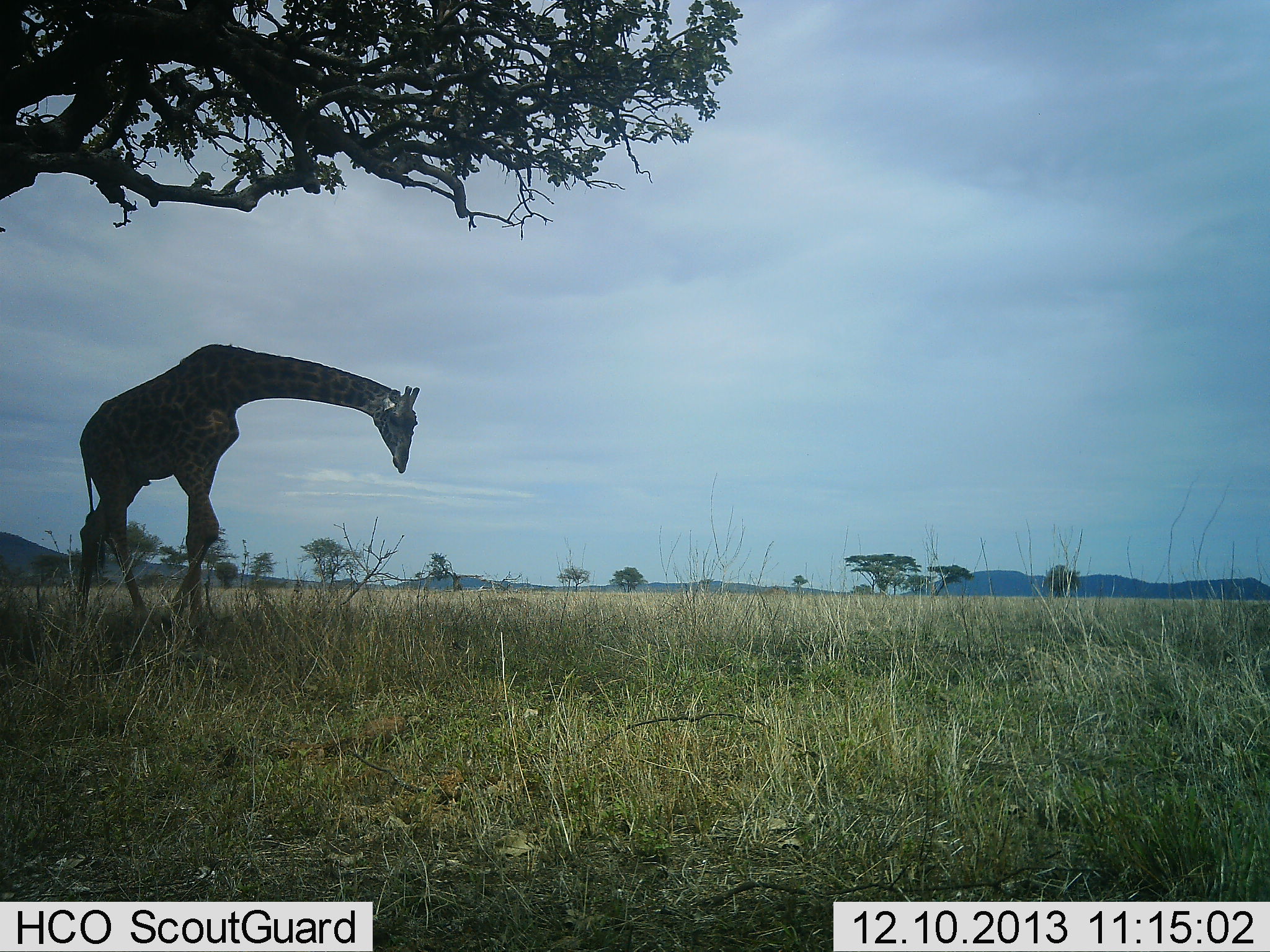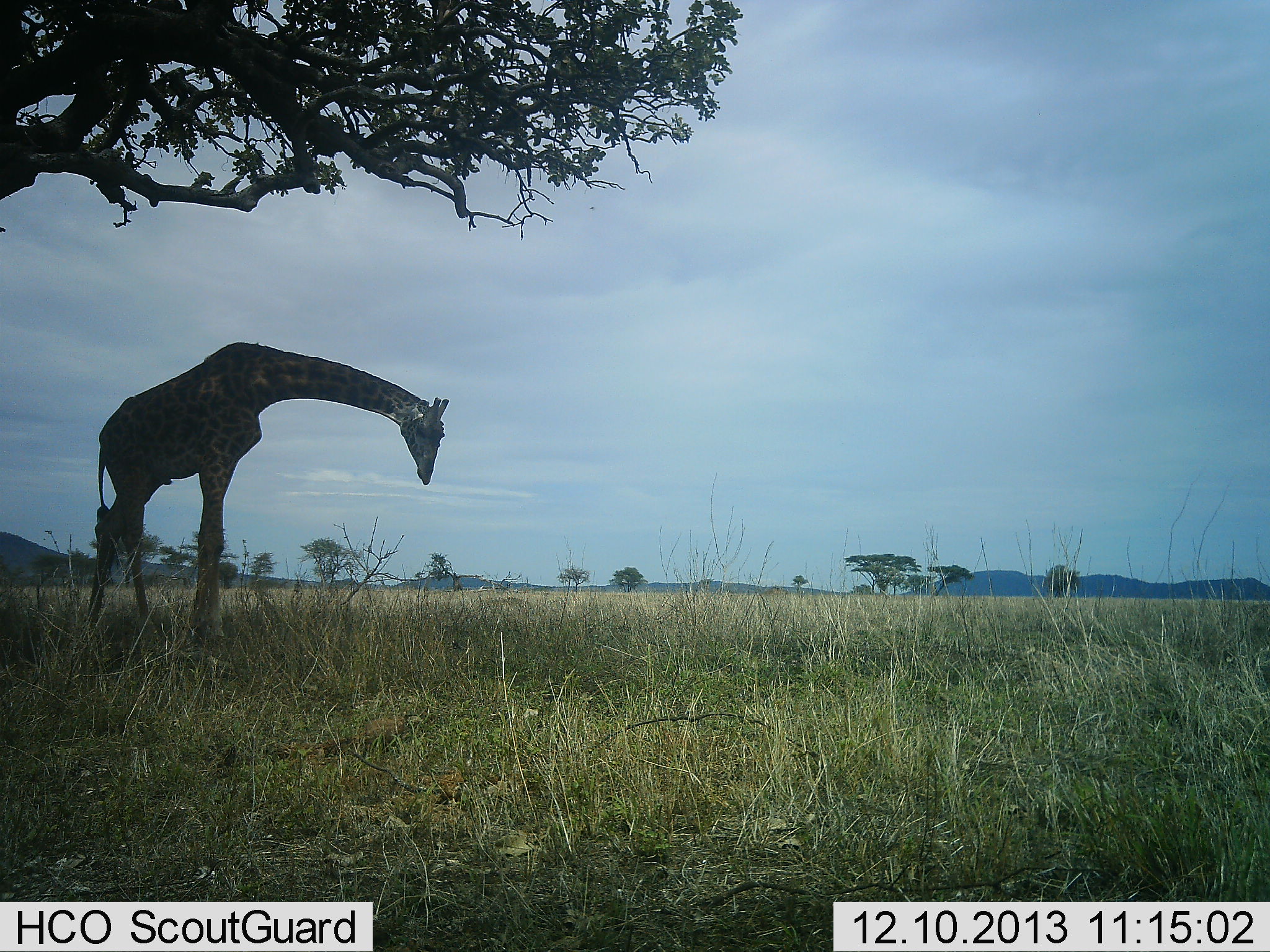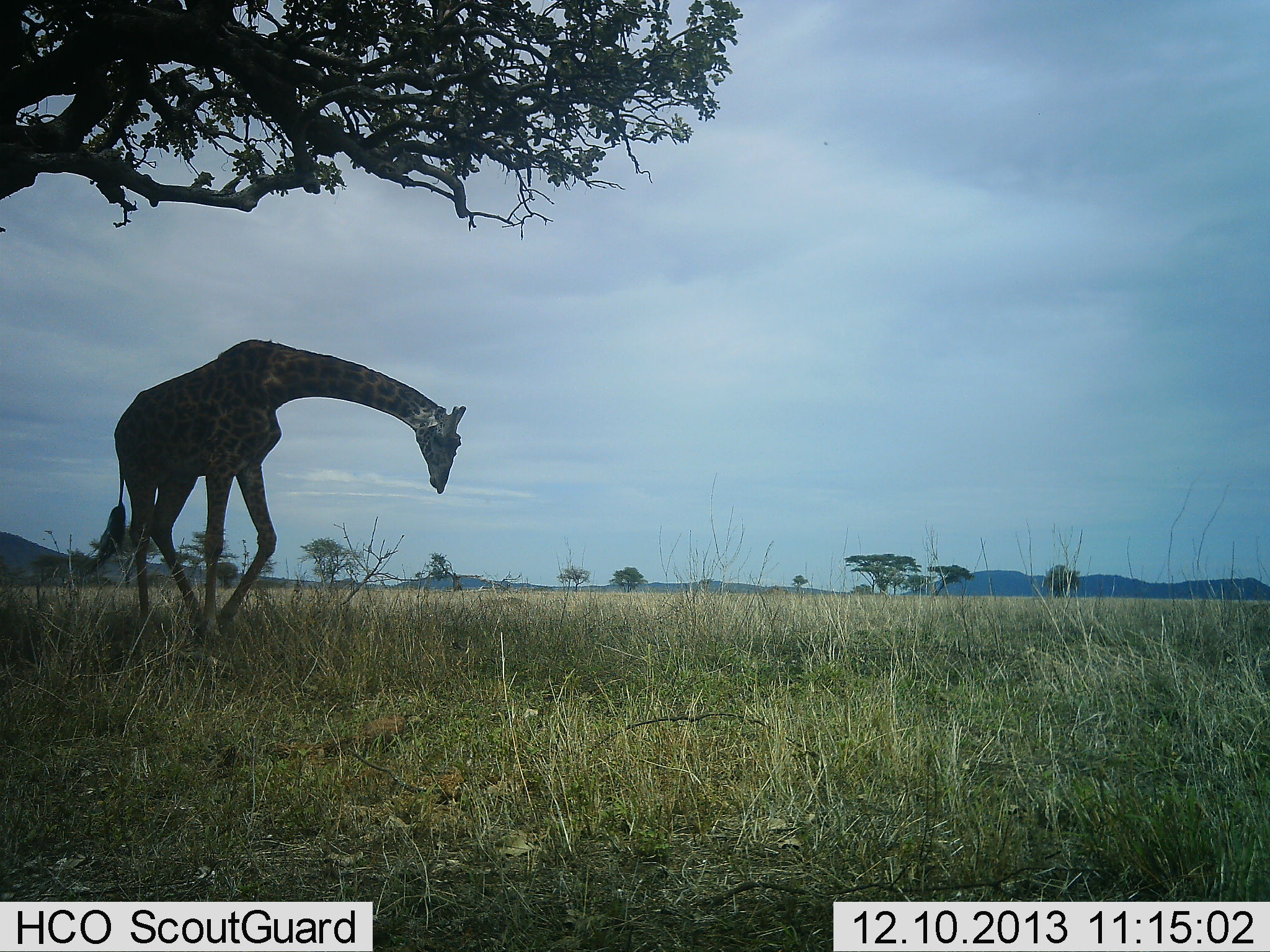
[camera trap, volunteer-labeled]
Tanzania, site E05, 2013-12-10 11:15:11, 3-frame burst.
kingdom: Animalia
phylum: Chordata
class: Mammalia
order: Artiodactyla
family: Giraffidae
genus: Giraffa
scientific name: Giraffa camelopardalis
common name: giraffe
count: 1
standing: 50%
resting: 0%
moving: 70%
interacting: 0%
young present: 0%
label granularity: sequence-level